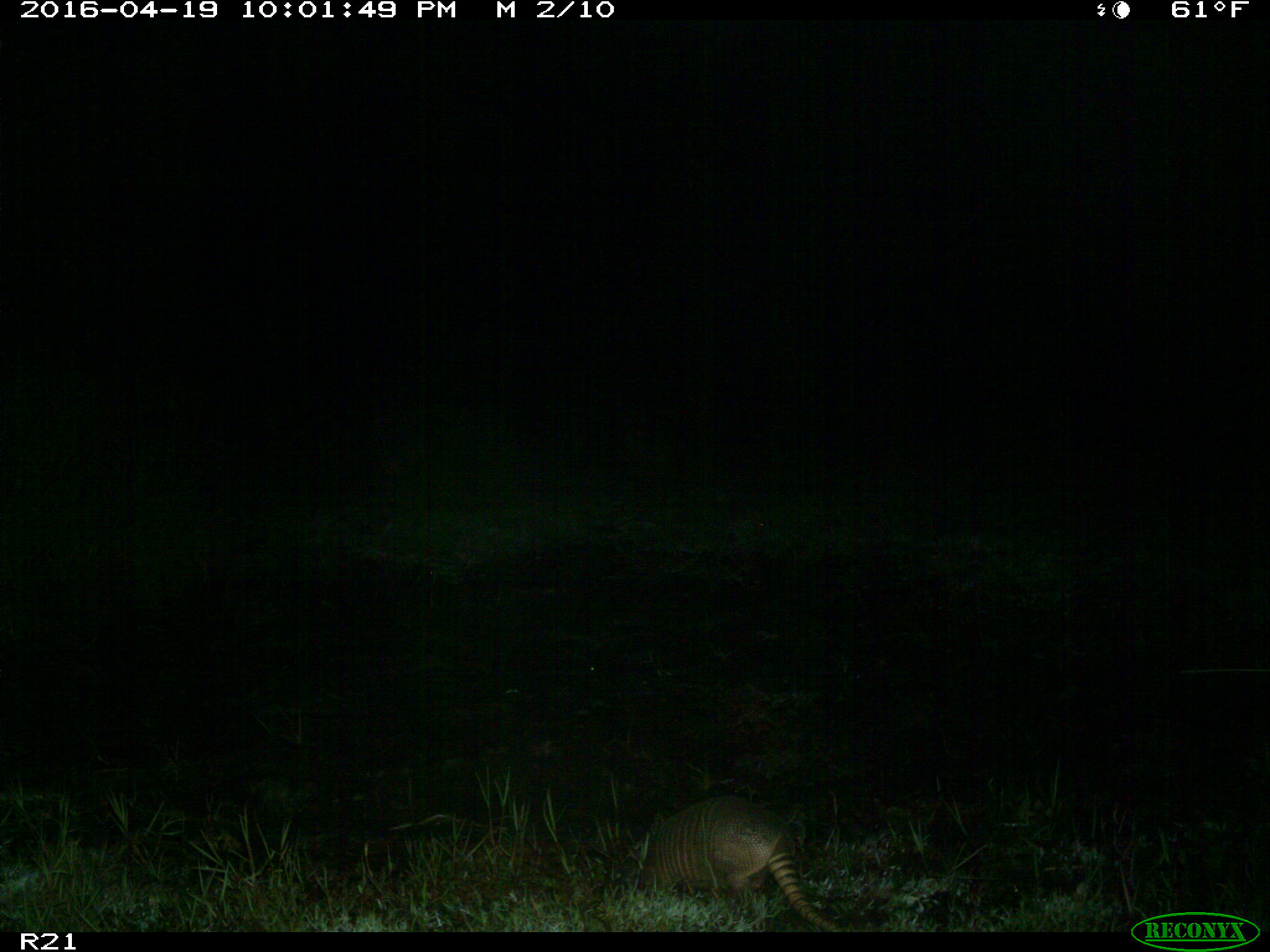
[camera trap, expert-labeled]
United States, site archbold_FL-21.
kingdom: Animalia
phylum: Chordata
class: Mammalia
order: Cingulata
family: Dasypodidae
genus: Dasypus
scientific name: Dasypus novemcinctus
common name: nine-banded armadillo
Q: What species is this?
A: Dasypus novemcinctus (nine-banded armadillo).